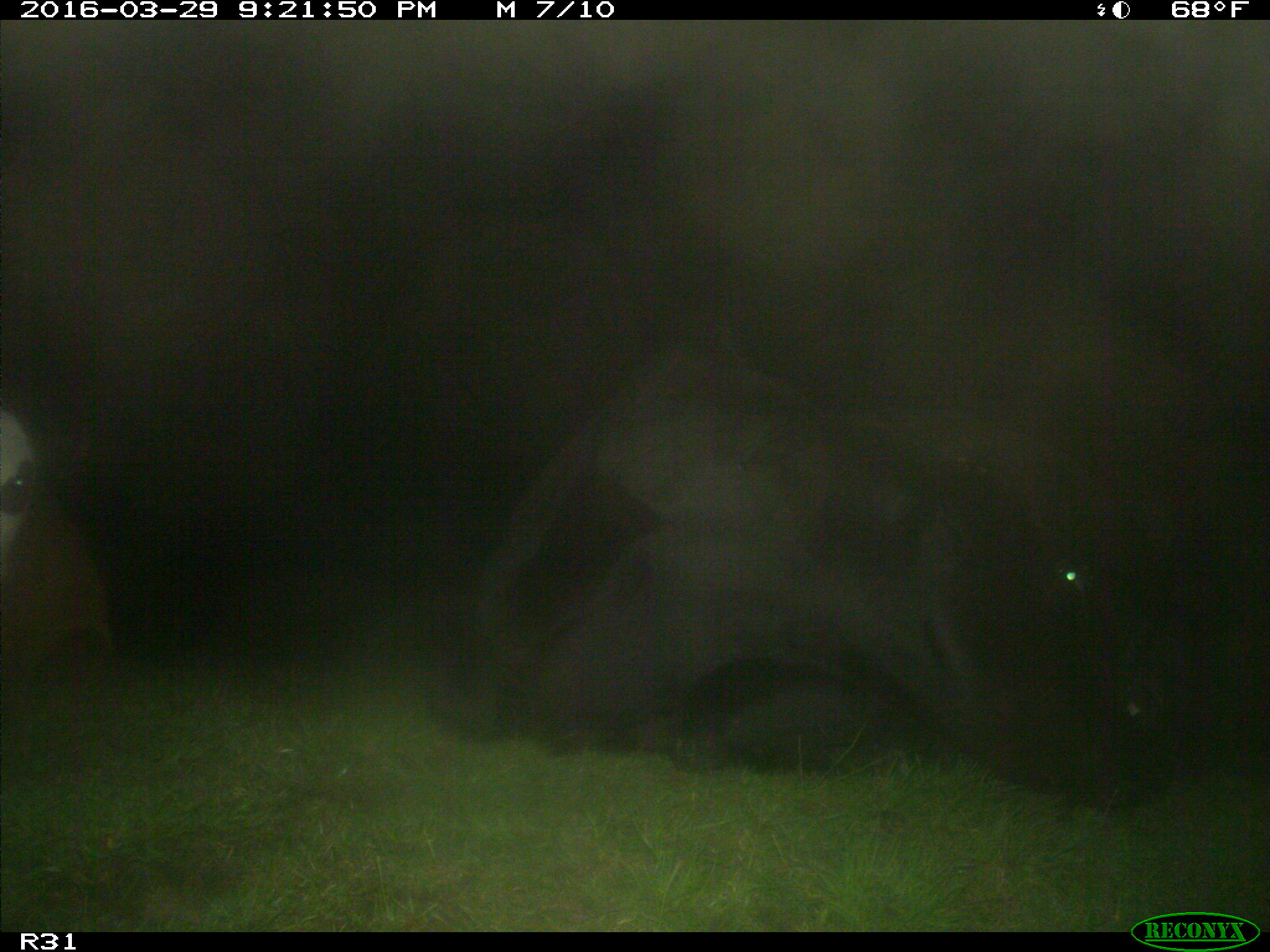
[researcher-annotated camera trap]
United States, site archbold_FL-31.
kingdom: Animalia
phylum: Chordata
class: Mammalia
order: Artiodactyla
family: Bovidae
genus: Bos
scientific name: Bos taurus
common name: domestic cow